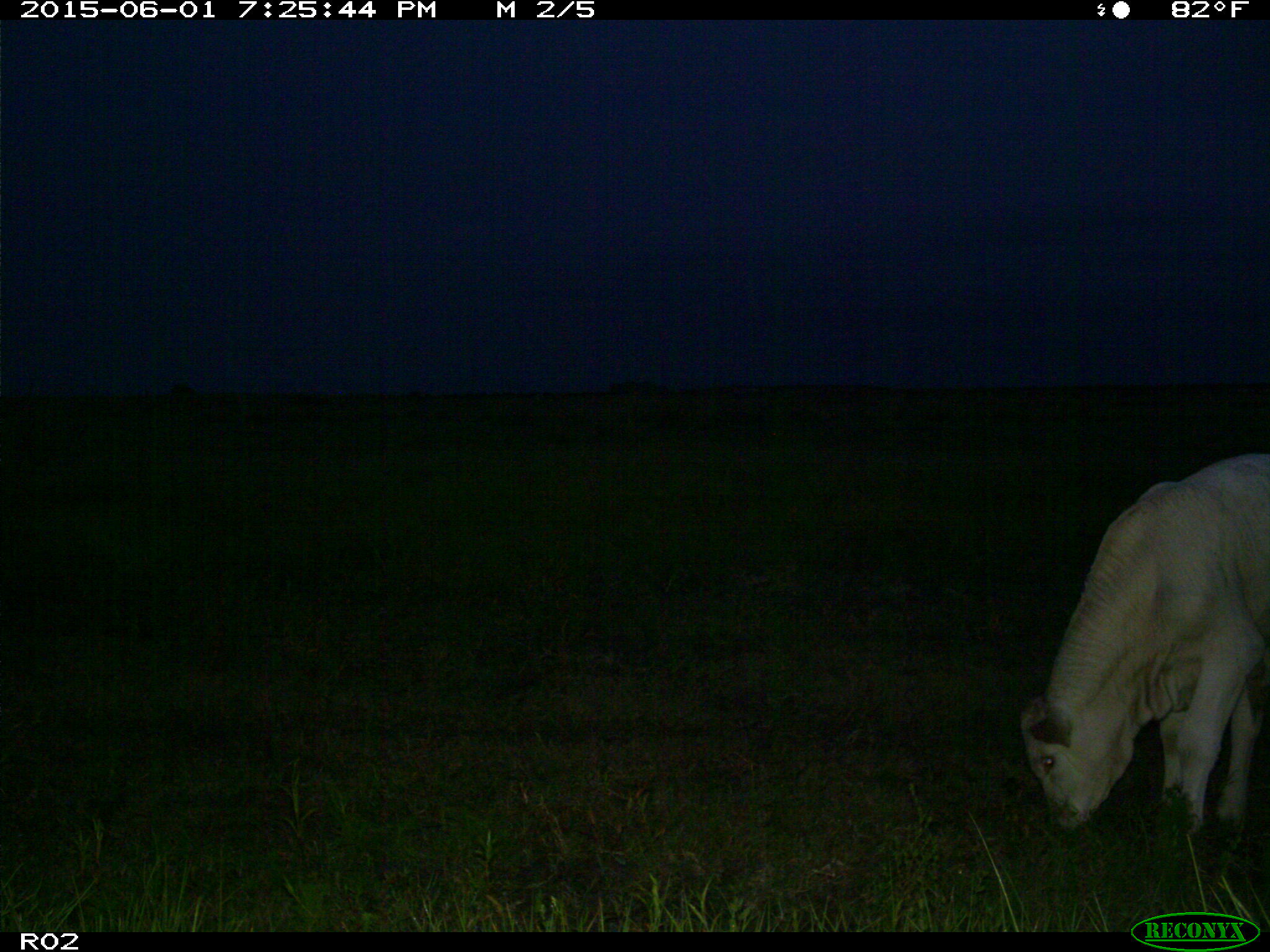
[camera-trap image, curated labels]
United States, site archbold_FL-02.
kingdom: Animalia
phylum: Chordata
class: Mammalia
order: Artiodactyla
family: Bovidae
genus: Bos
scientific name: Bos taurus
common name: domestic cow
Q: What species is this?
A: Bos taurus (domestic cow).